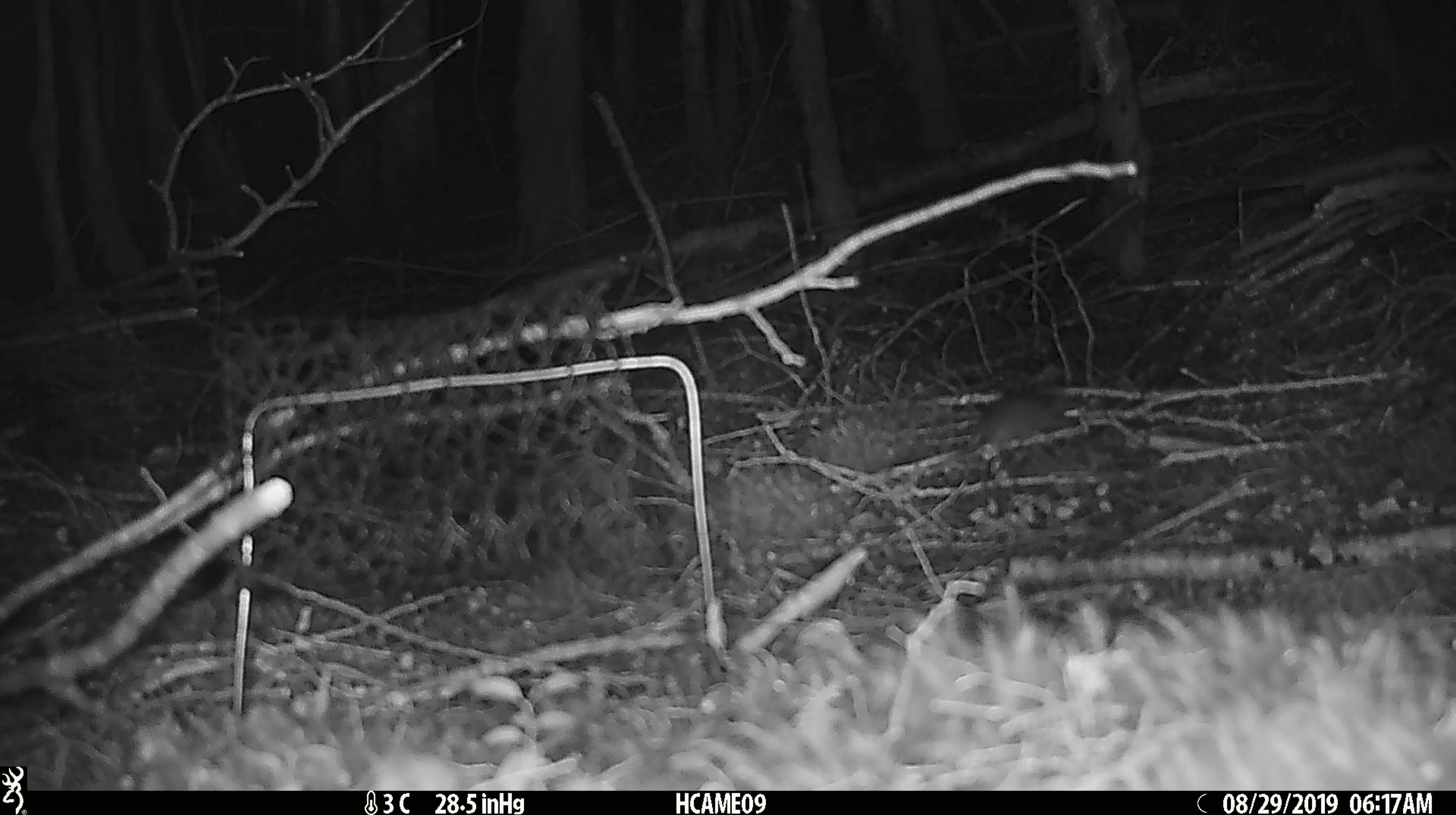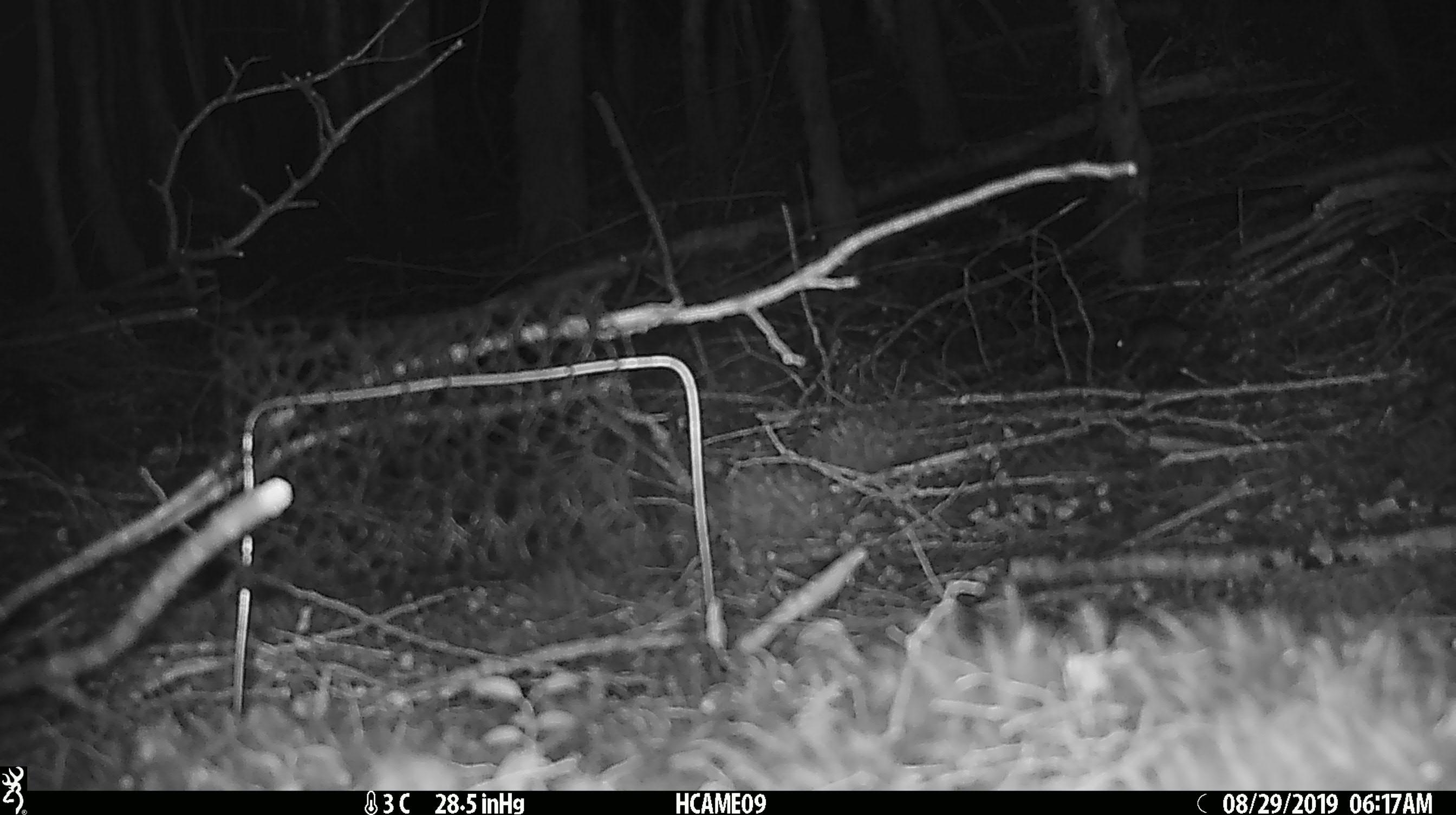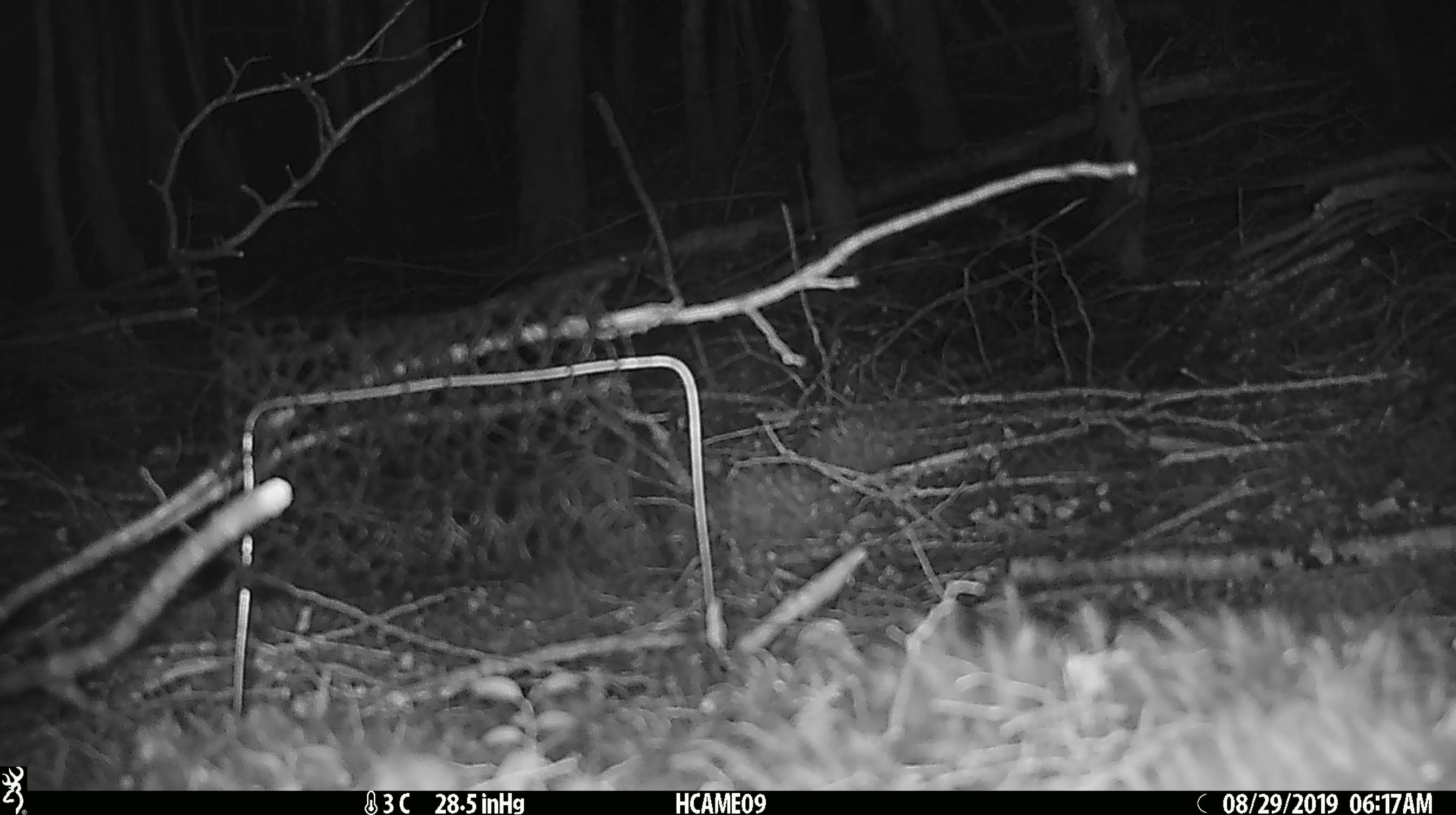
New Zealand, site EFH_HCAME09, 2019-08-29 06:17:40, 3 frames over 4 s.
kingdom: Animalia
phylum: Chordata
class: Mammalia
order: Rodentia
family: Muridae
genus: Mus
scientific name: Mus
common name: mouse